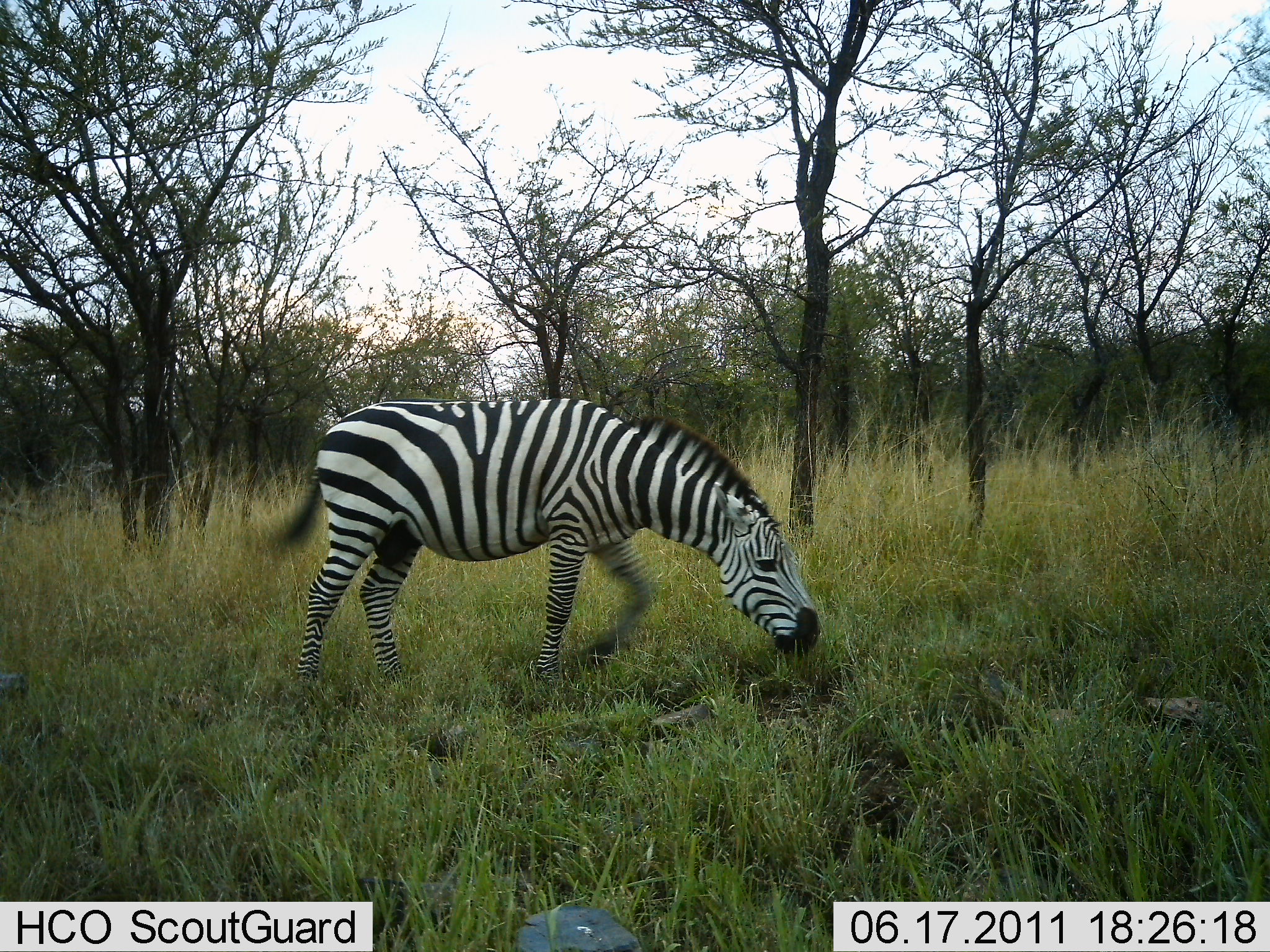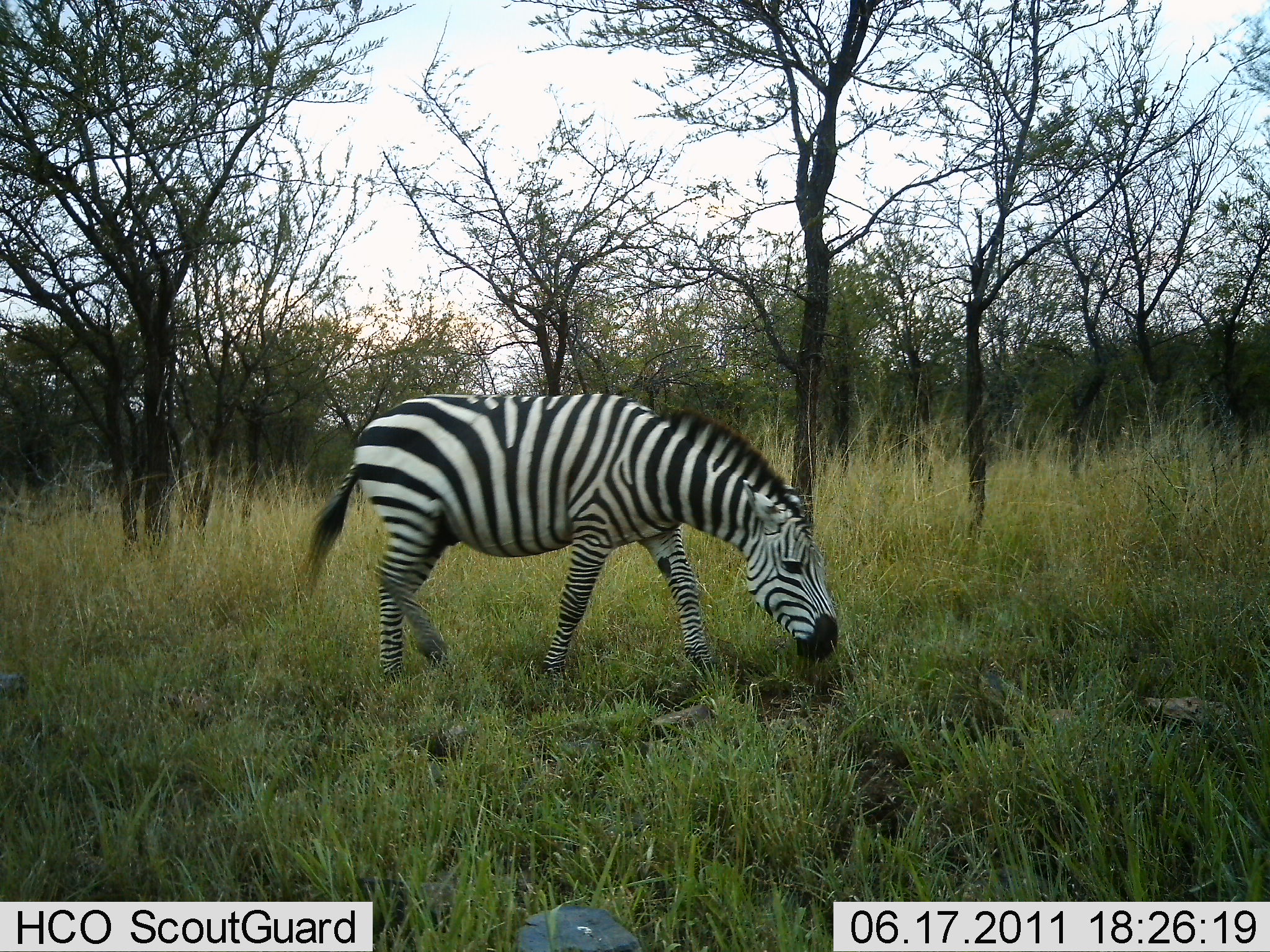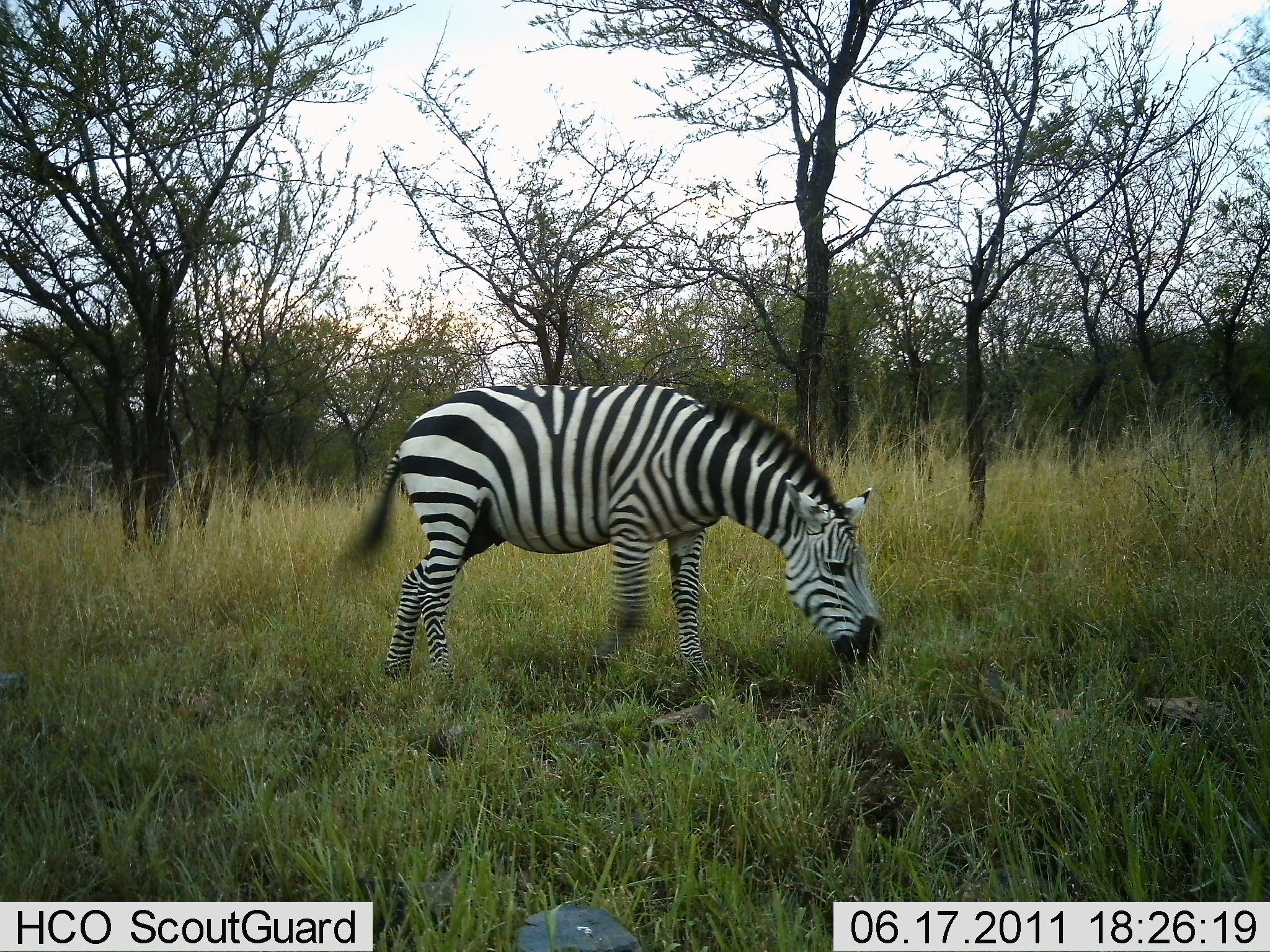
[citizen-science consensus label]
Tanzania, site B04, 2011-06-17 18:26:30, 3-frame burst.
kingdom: Animalia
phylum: Chordata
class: Mammalia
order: Perissodactyla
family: Equidae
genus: Equus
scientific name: Equus quagga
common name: plains zebra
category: zebra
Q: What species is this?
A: Zebra (plains zebra) (Equus quagga).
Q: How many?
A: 1.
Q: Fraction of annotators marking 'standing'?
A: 21%.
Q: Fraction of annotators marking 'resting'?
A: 0%.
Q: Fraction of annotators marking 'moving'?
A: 36%.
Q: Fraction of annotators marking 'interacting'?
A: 0%.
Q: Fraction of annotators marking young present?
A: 0%.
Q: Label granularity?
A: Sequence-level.